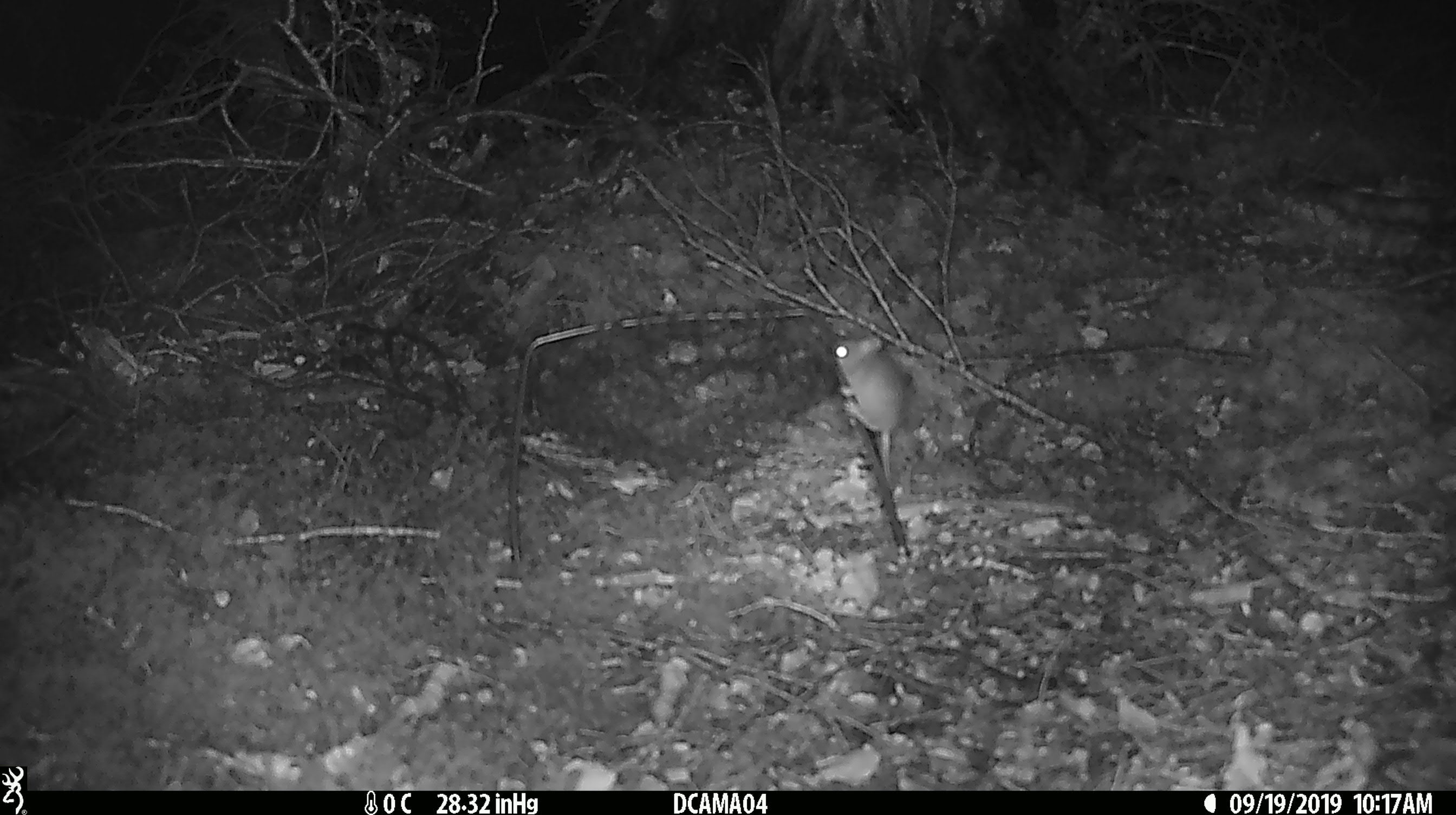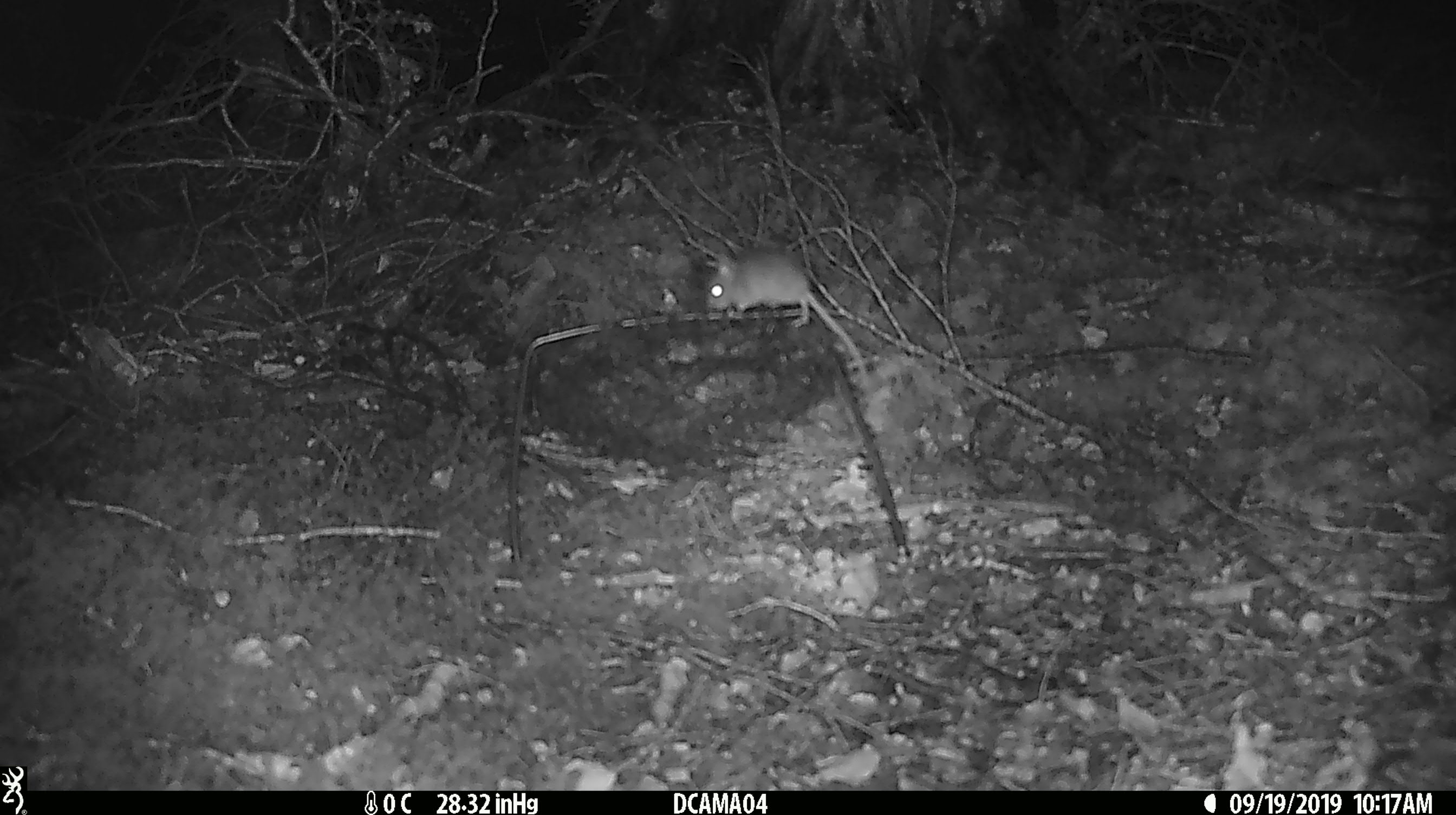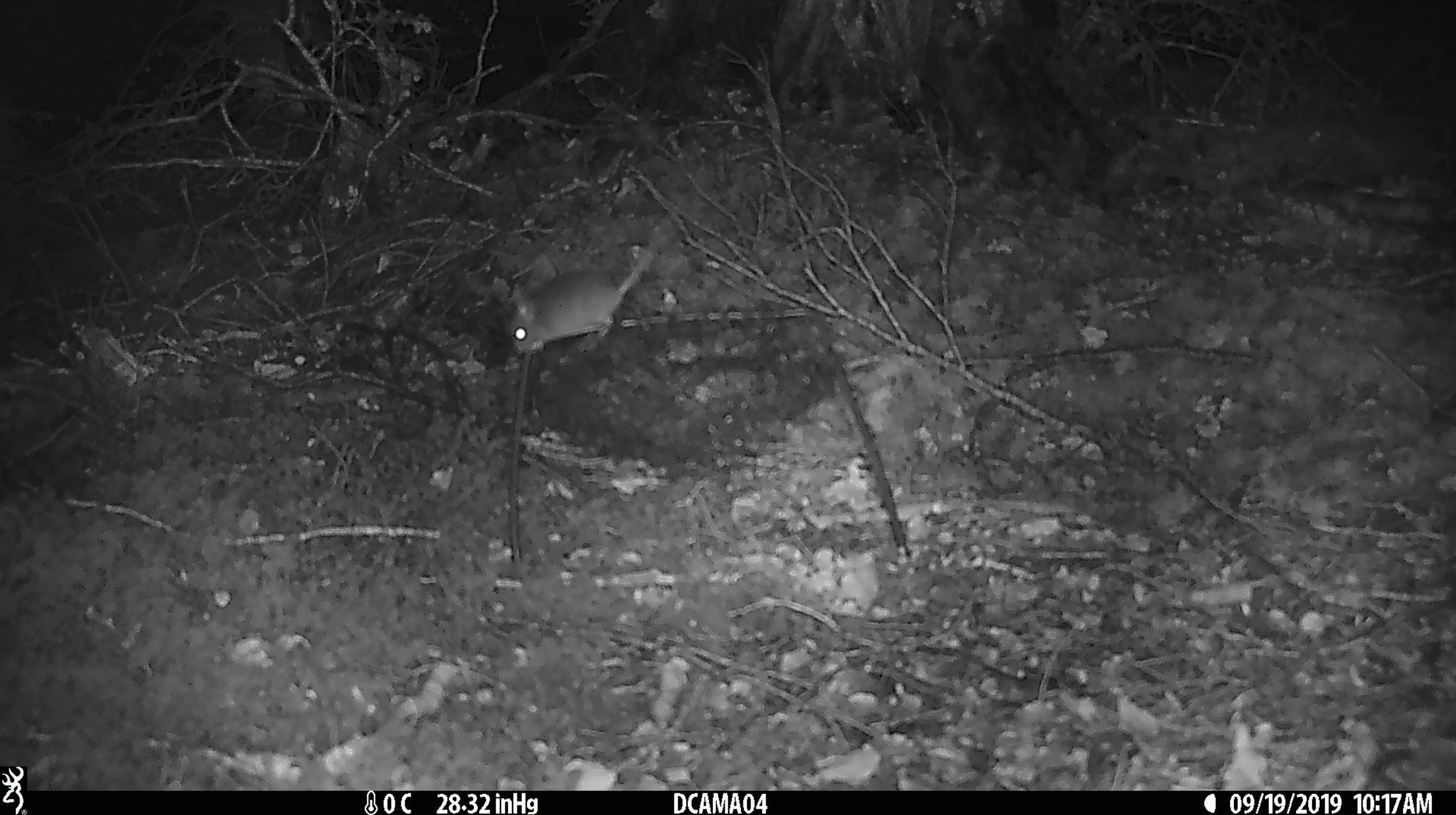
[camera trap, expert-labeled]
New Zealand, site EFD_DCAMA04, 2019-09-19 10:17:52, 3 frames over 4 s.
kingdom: Animalia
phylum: Chordata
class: Mammalia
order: Rodentia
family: Muridae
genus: Mus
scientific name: Mus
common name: mouse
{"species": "mouse (Mus)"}